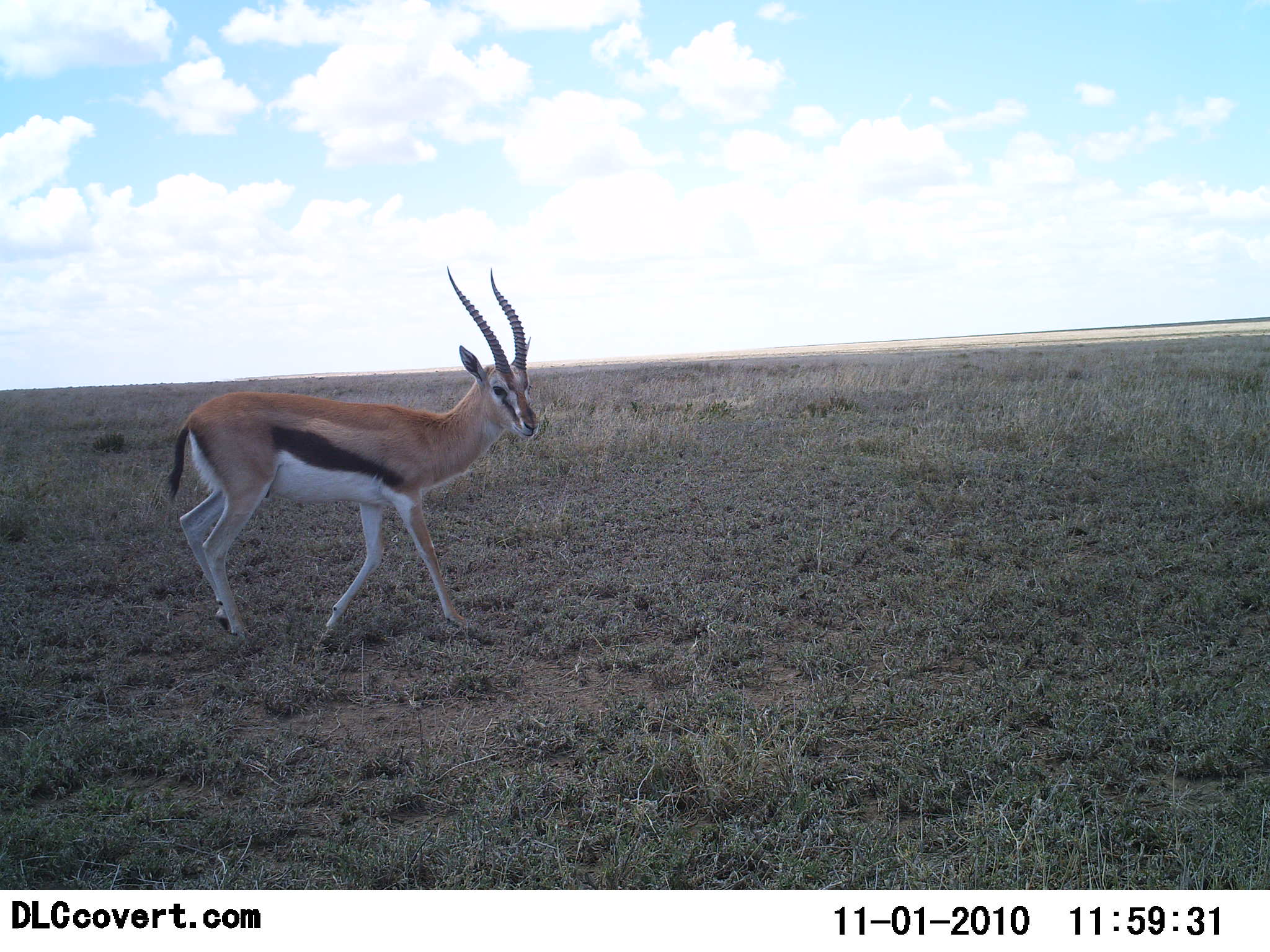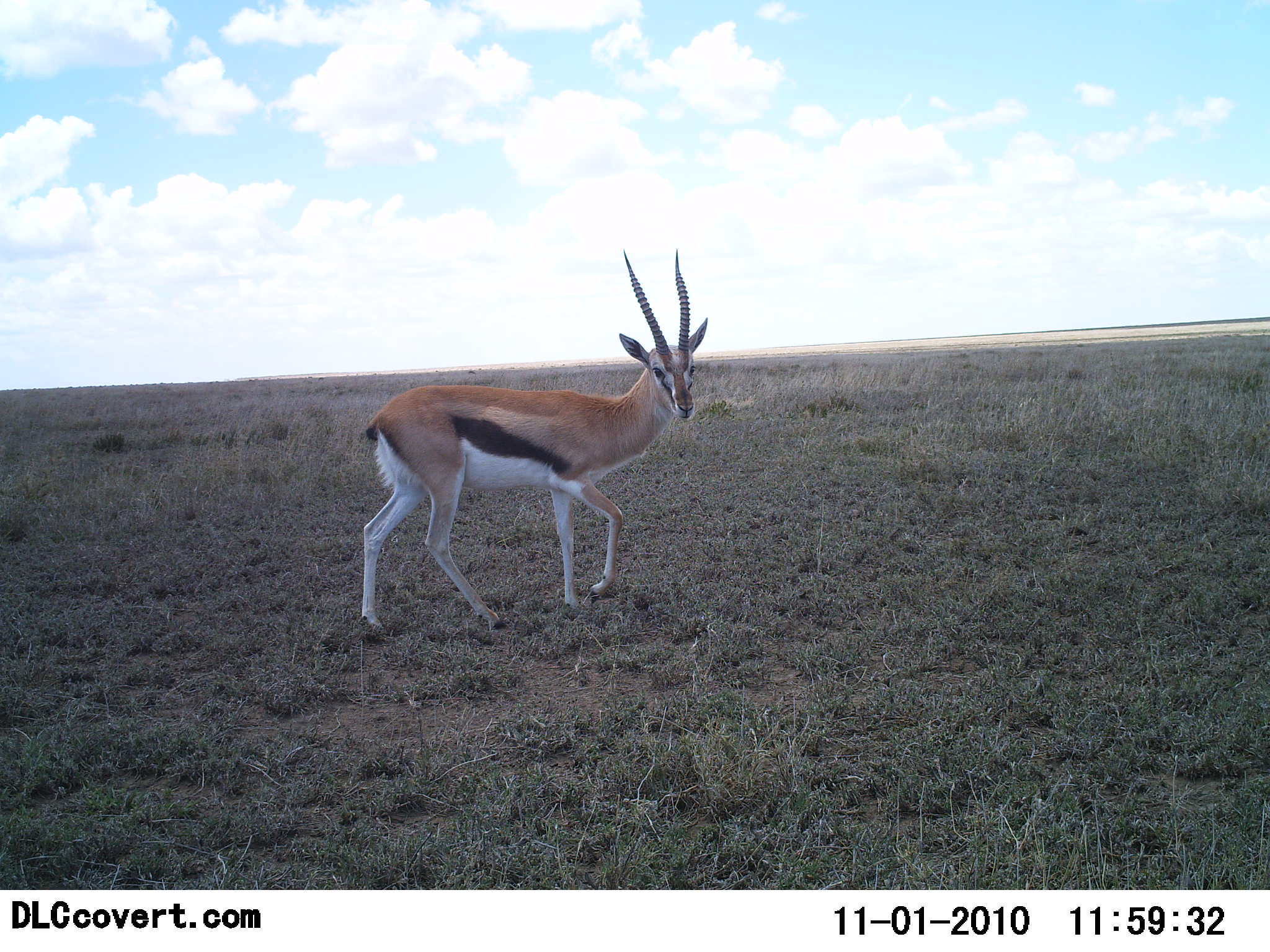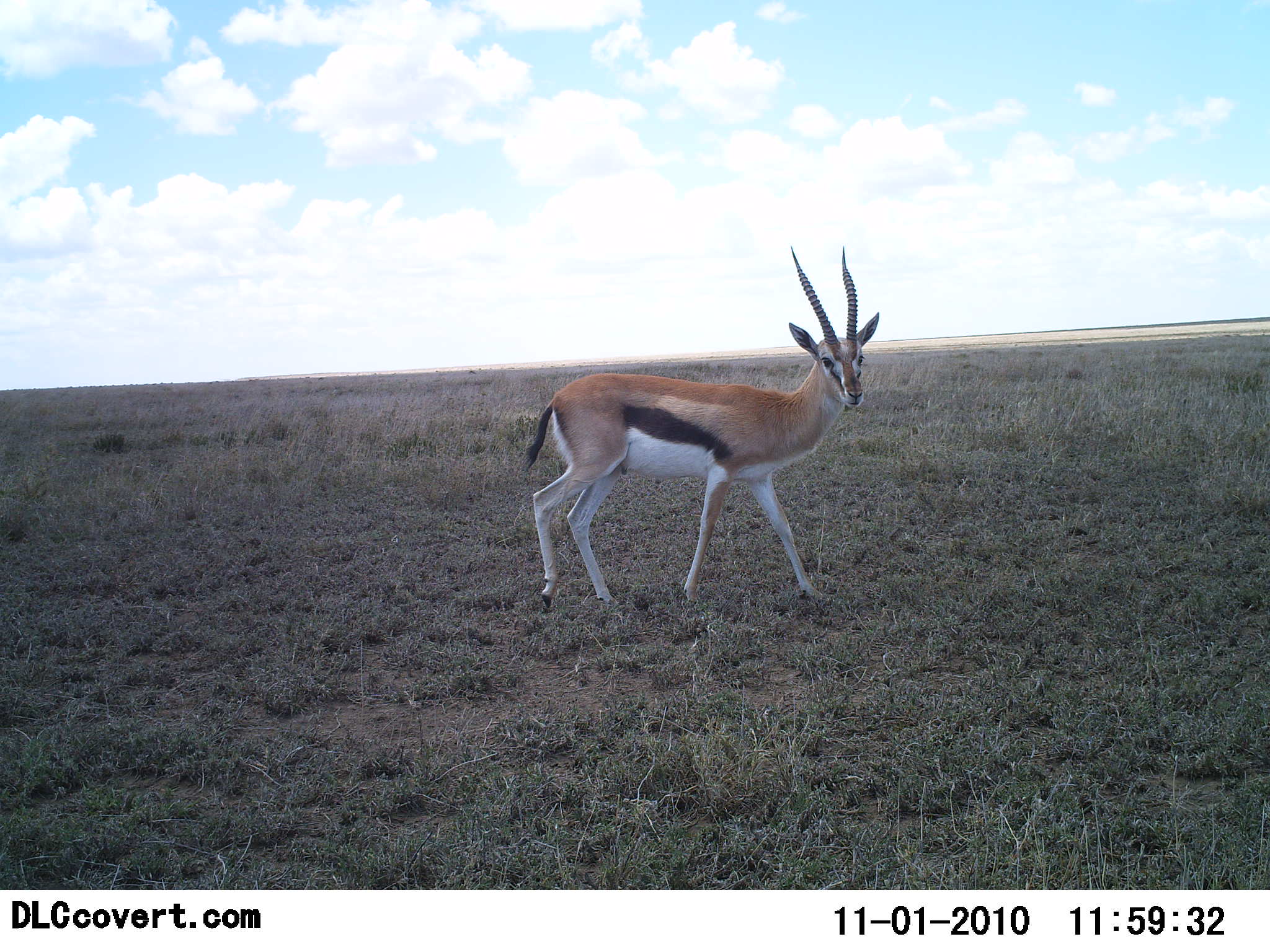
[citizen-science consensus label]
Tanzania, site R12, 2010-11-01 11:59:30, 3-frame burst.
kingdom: Animalia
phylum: Chordata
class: Mammalia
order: Artiodactyla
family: Bovidae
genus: Eudorcas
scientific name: Eudorcas thomsonii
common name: thomson's gazelle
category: gazellethomsons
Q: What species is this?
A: Gazellethomsons (thomson's gazelle) (Eudorcas thomsonii).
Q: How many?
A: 1.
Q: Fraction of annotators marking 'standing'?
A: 12%.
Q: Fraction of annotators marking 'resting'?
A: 0%.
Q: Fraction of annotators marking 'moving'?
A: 94%.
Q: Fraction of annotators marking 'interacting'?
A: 6%.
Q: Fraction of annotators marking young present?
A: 0%.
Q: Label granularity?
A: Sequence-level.